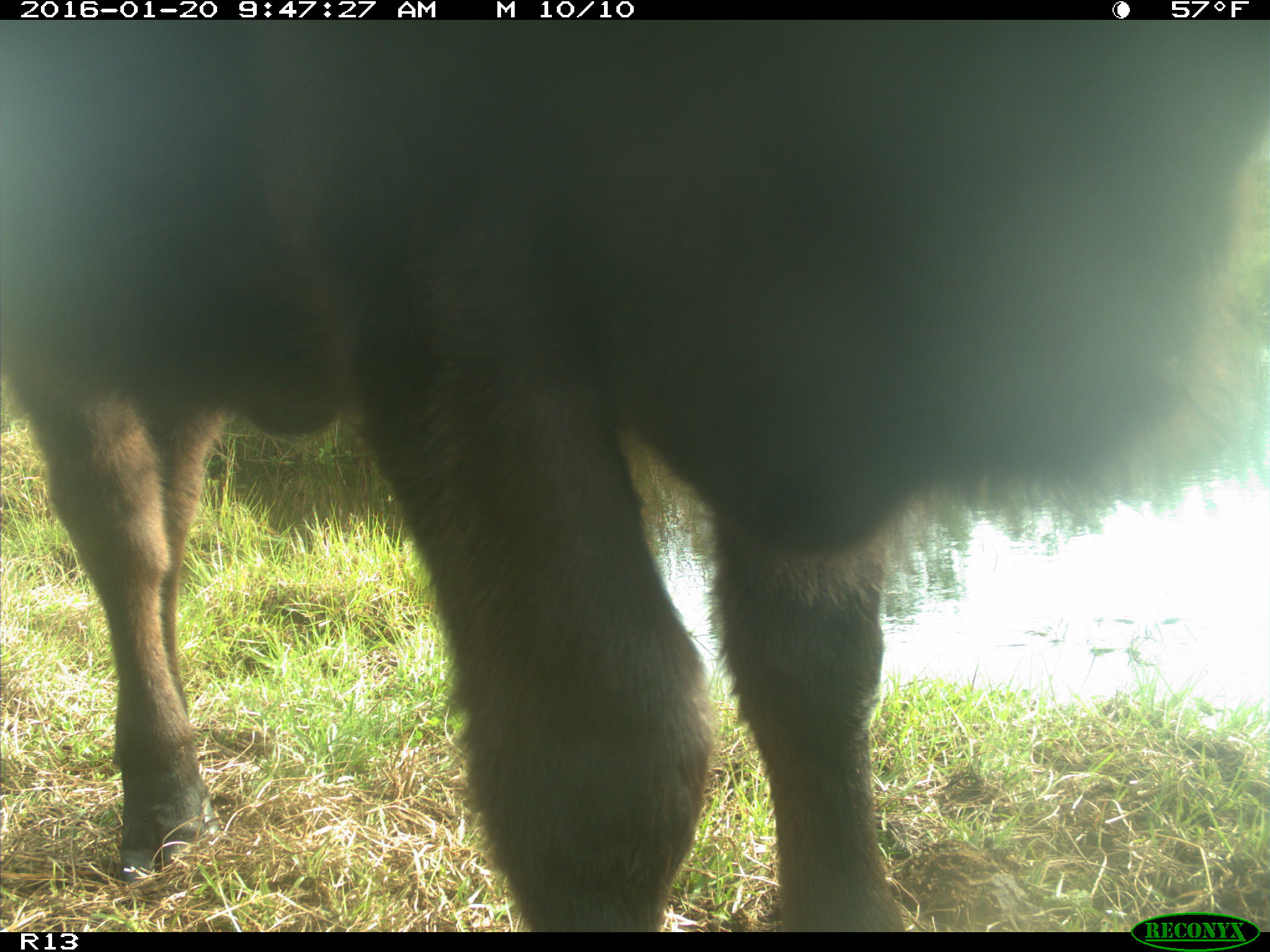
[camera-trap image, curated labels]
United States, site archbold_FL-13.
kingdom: Animalia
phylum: Chordata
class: Mammalia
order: Artiodactyla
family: Bovidae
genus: Bos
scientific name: Bos taurus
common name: domestic cow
Bos taurus (domestic cow).